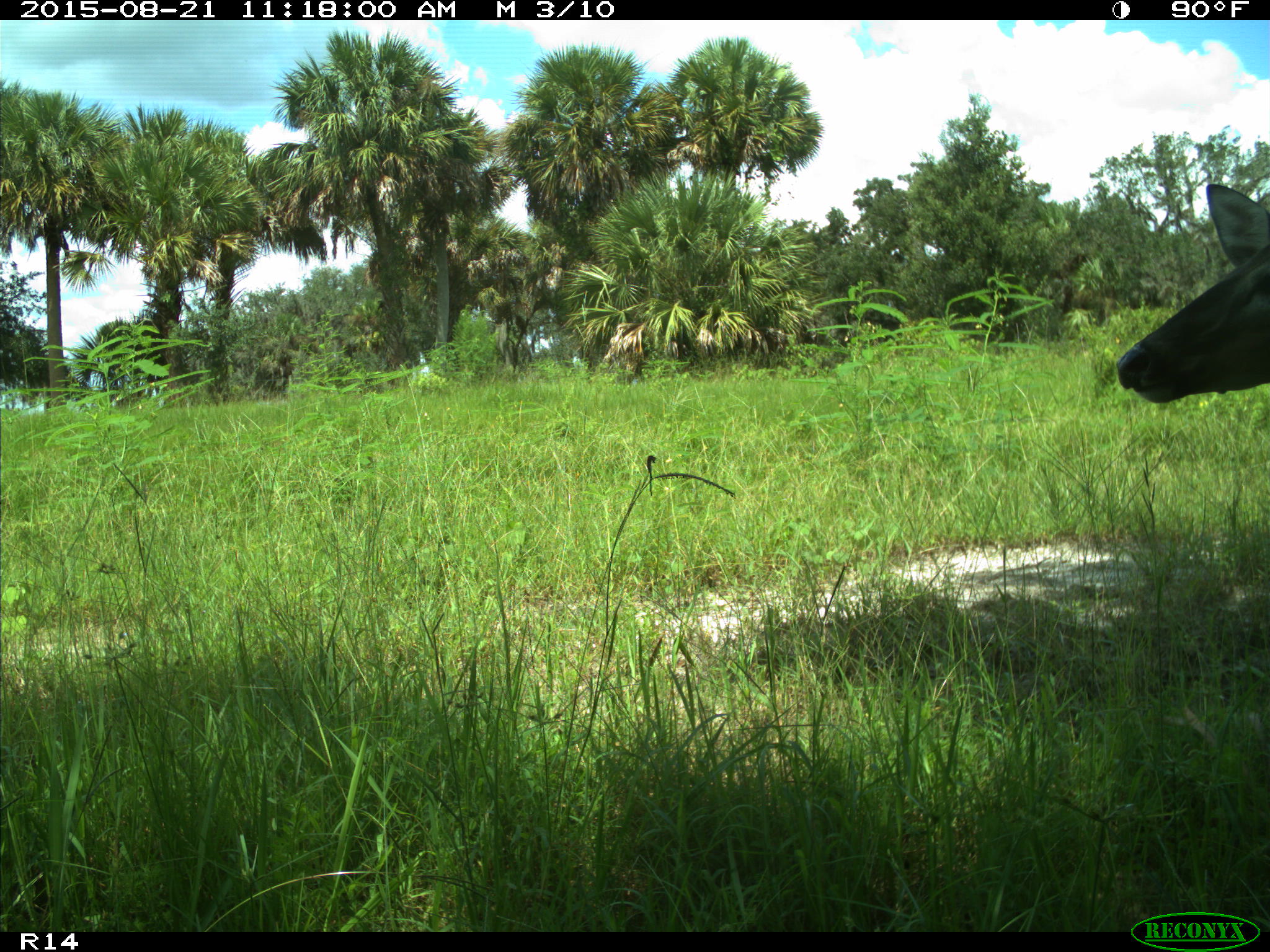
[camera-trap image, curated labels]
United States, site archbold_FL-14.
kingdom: Animalia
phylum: Chordata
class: Mammalia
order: Artiodactyla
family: Cervidae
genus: Odocoileus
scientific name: Odocoileus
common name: deer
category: unidentified deer